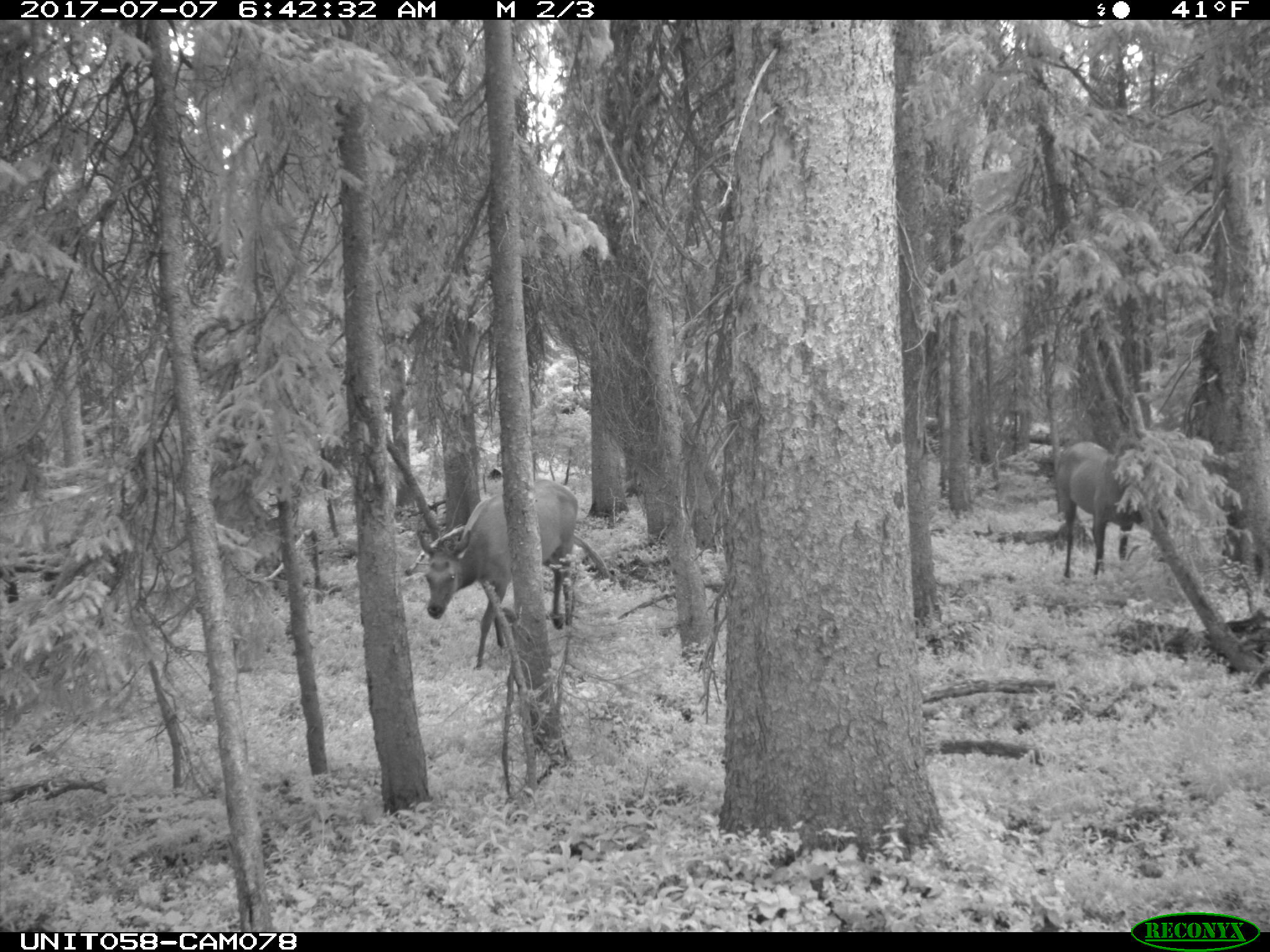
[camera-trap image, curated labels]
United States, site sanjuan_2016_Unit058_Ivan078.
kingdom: Animalia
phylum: Chordata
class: Mammalia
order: Artiodactyla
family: Cervidae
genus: Cervus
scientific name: Cervus elaphus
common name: red deer